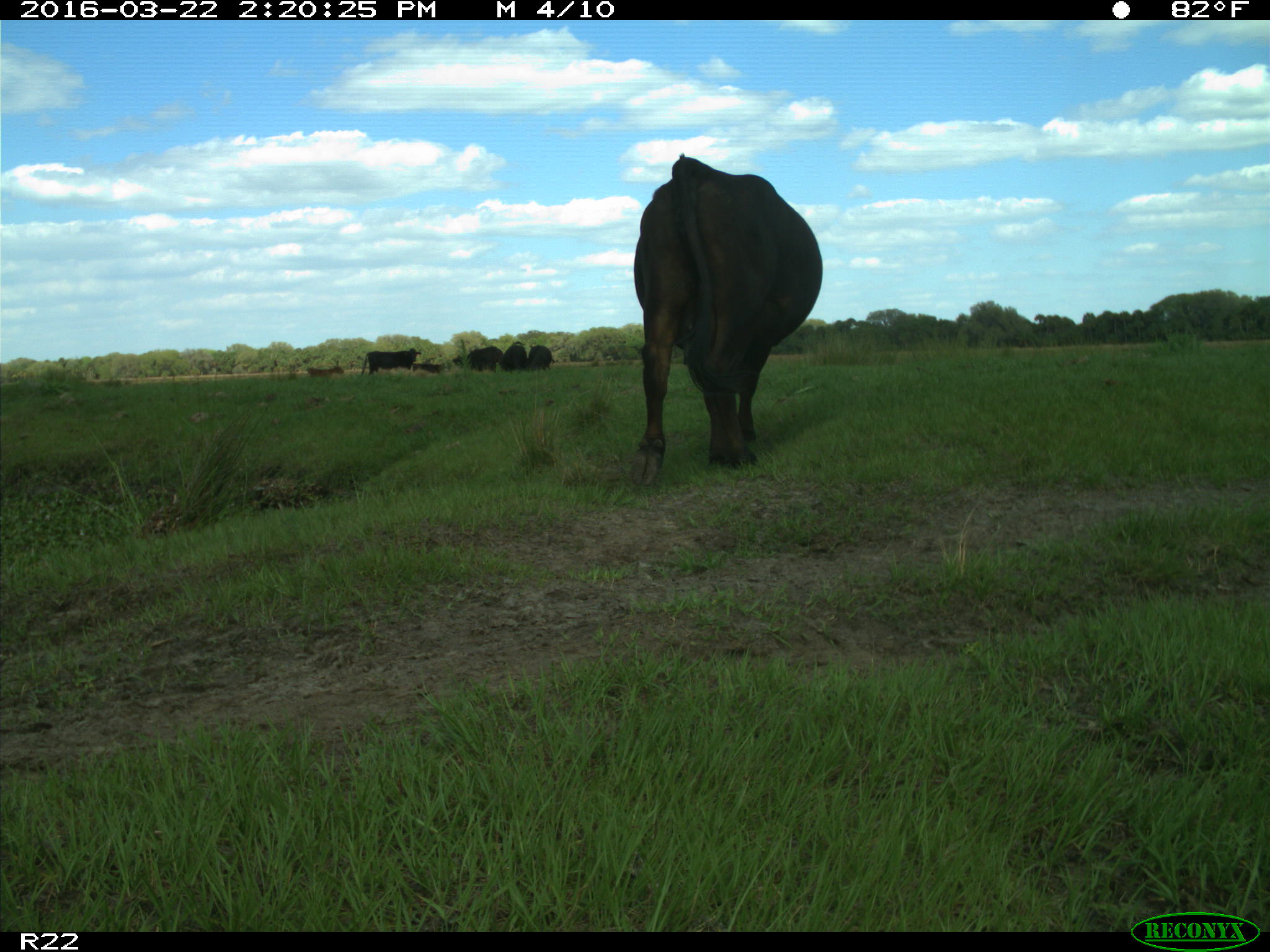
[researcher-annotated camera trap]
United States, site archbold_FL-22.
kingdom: Animalia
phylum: Chordata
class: Mammalia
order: Artiodactyla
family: Bovidae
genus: Bos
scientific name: Bos taurus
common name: domestic cow